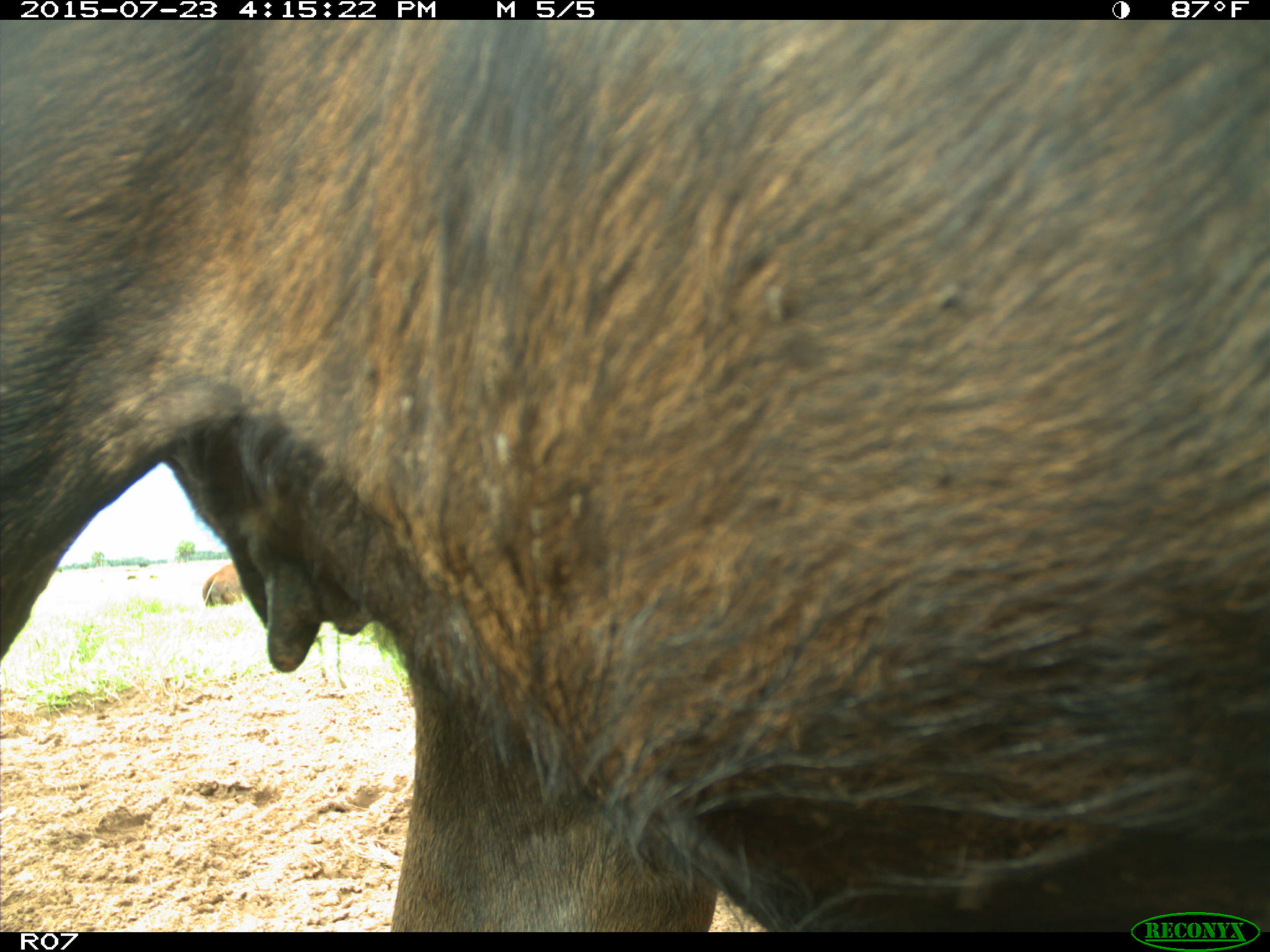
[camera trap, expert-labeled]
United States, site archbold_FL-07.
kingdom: Animalia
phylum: Chordata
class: Mammalia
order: Artiodactyla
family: Bovidae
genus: Bos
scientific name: Bos taurus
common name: domestic cow